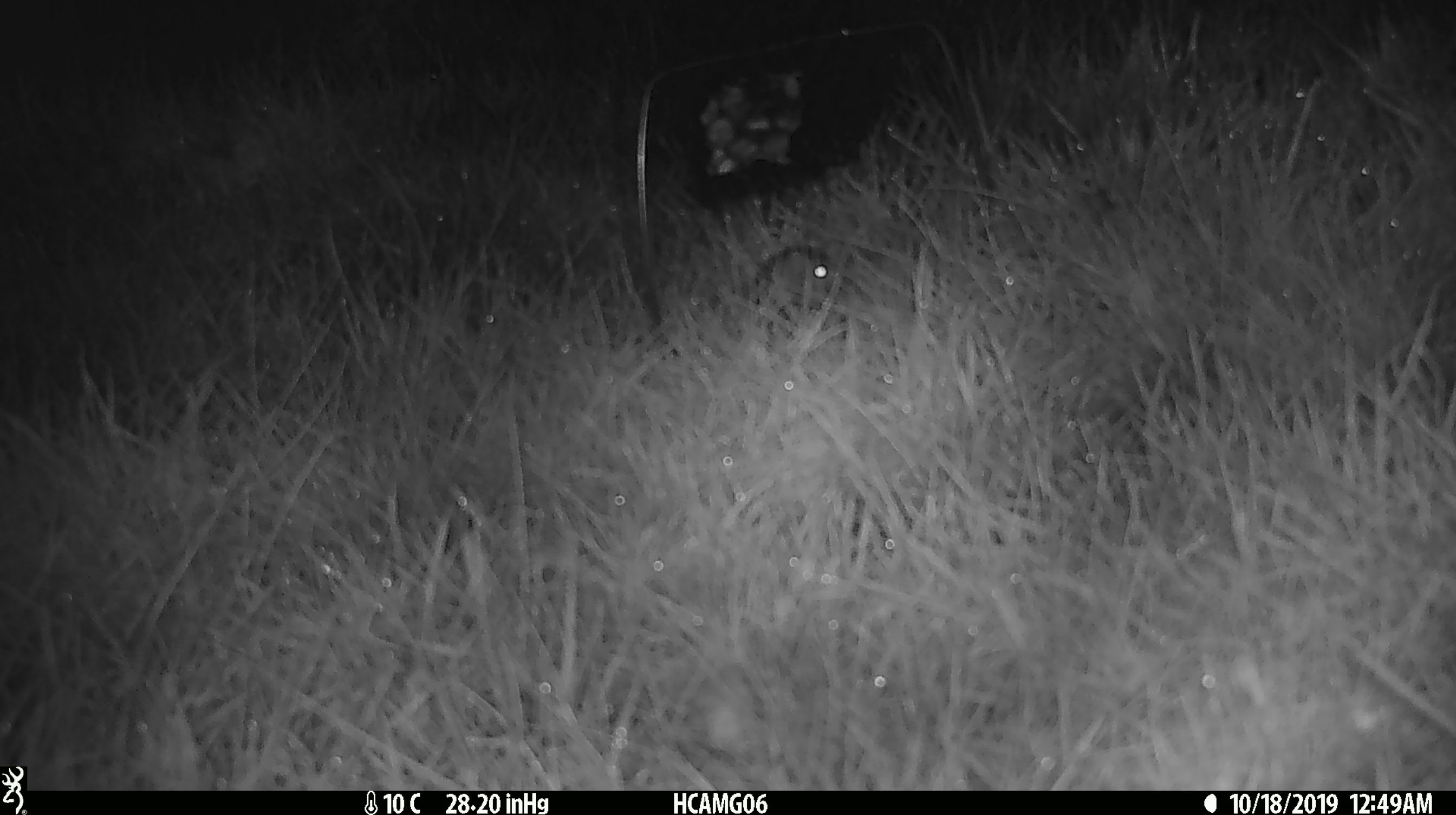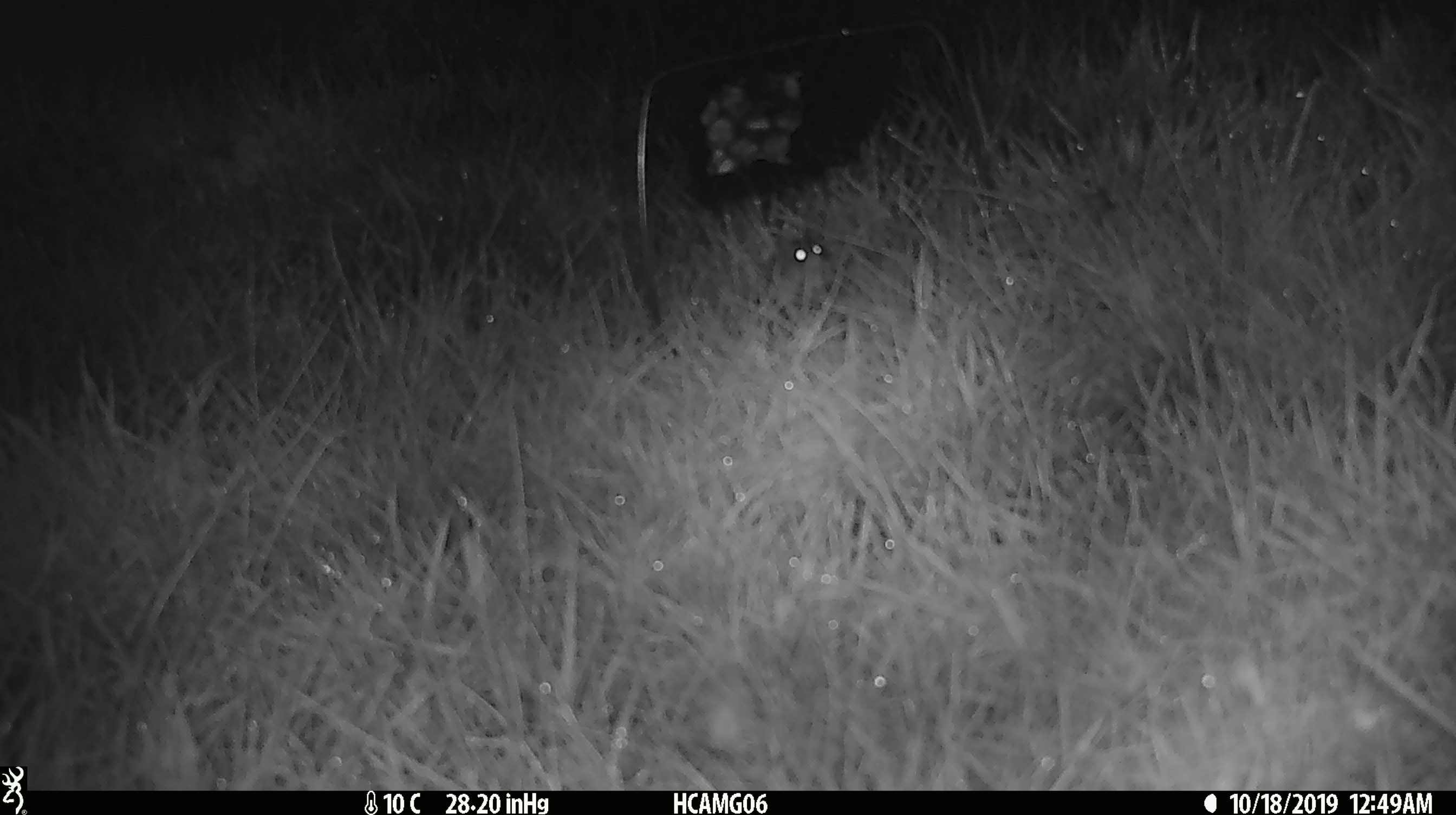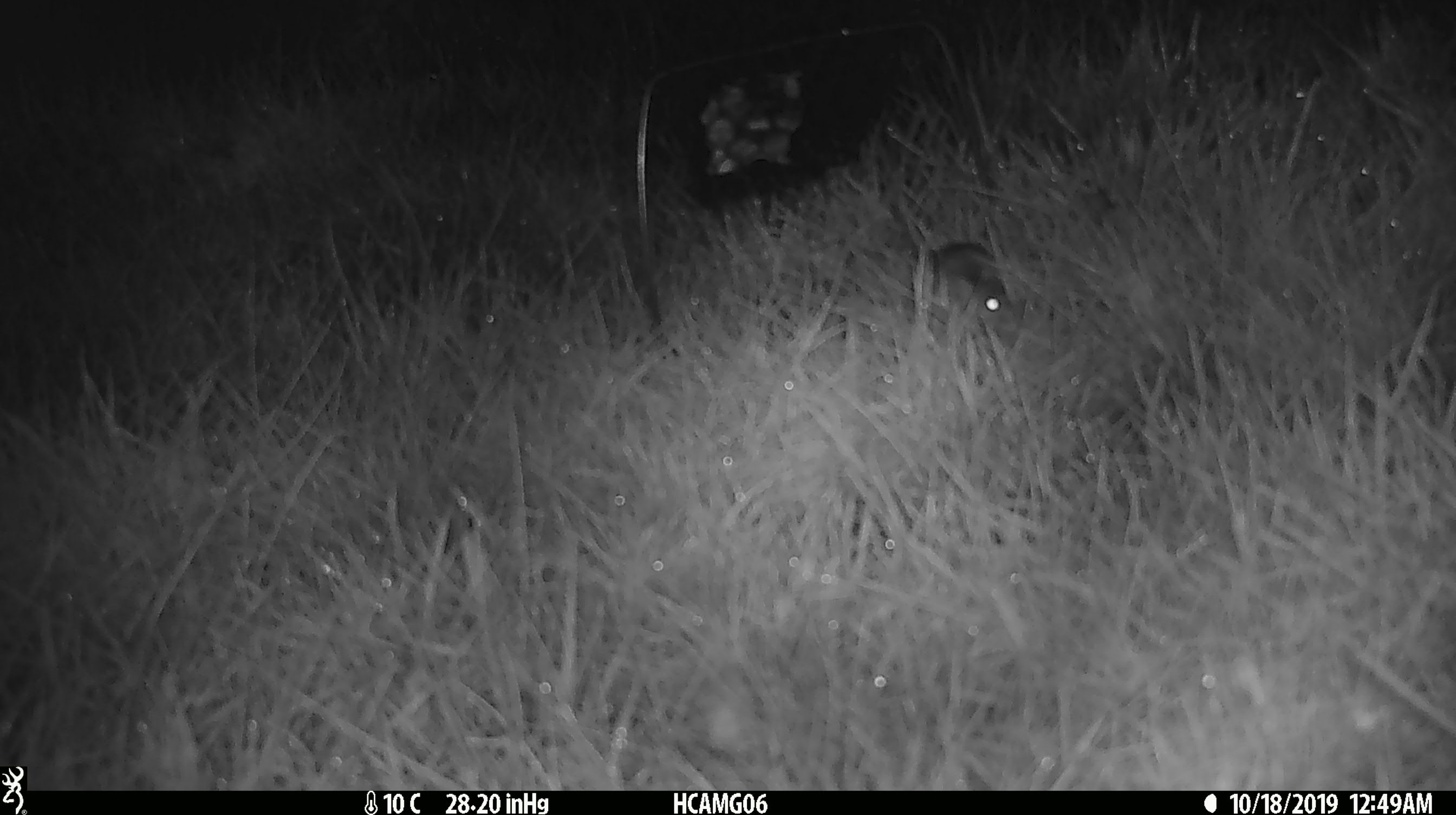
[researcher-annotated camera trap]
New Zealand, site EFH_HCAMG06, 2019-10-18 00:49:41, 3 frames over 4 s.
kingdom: Animalia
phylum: Chordata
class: Mammalia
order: Rodentia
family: Muridae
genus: Mus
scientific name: Mus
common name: mouse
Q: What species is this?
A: Mouse (Mus).